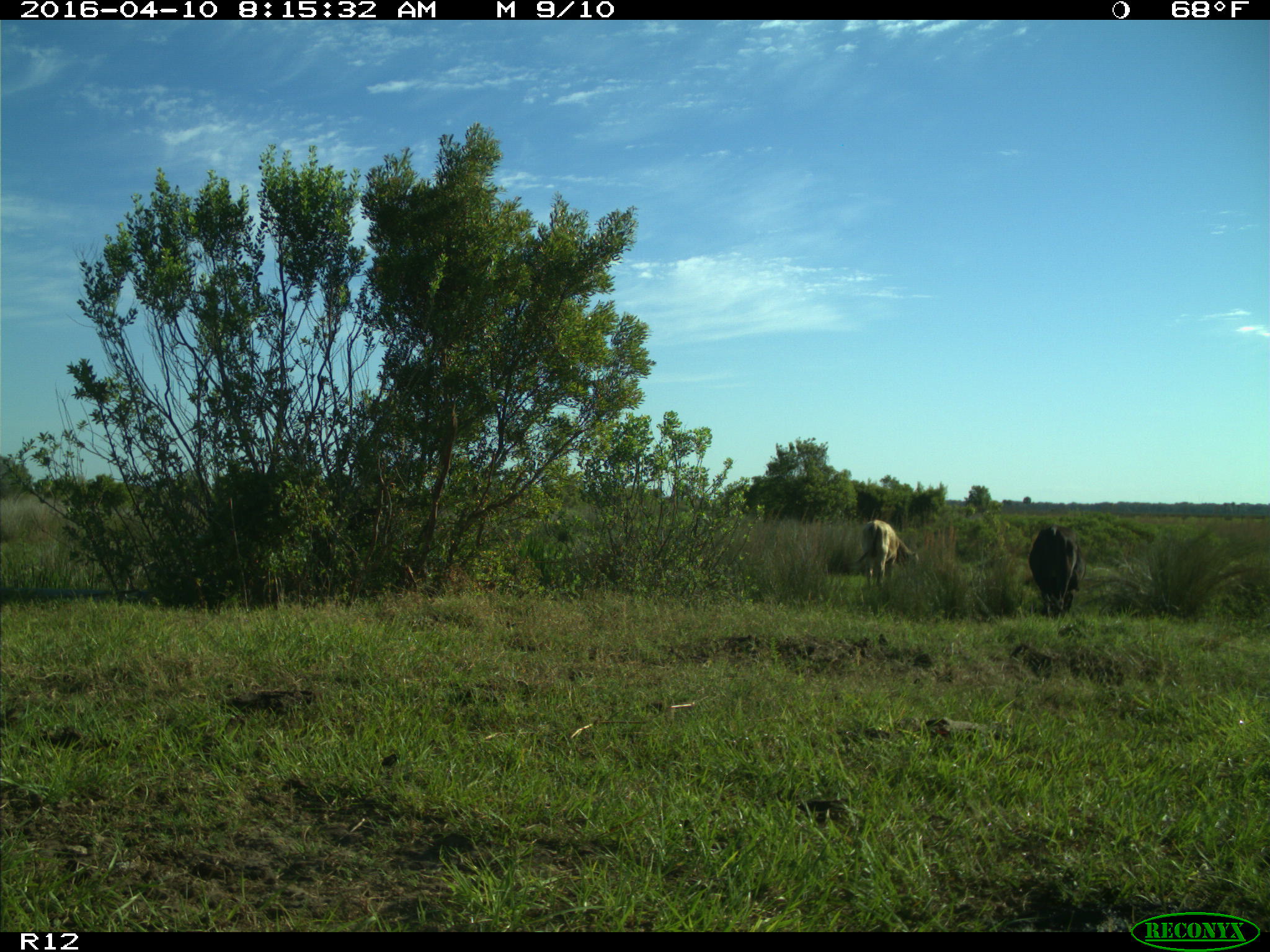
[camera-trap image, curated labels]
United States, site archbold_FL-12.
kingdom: Animalia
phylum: Chordata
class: Mammalia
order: Artiodactyla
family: Bovidae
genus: Bos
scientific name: Bos taurus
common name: domestic cow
Bos taurus (domestic cow).